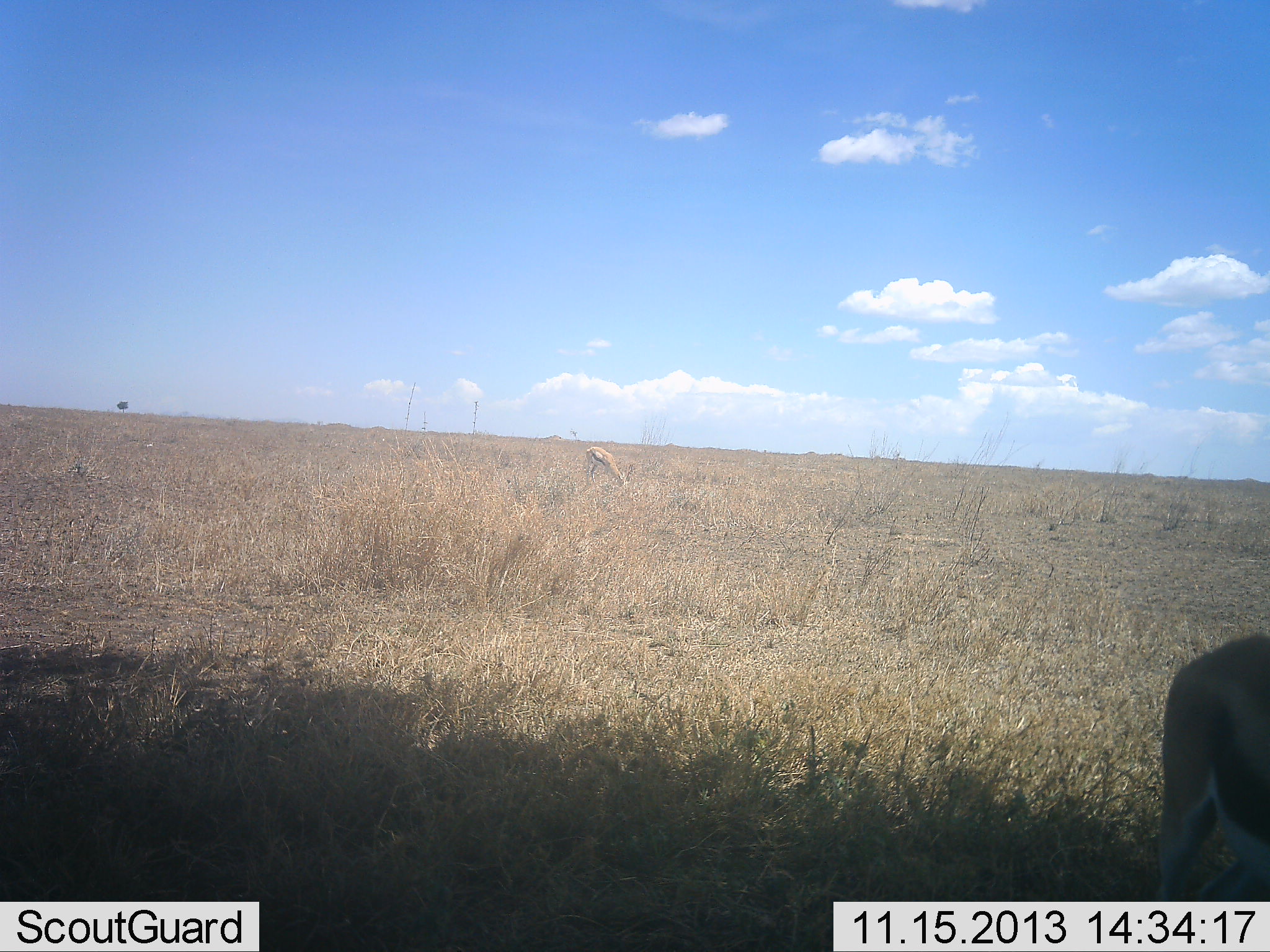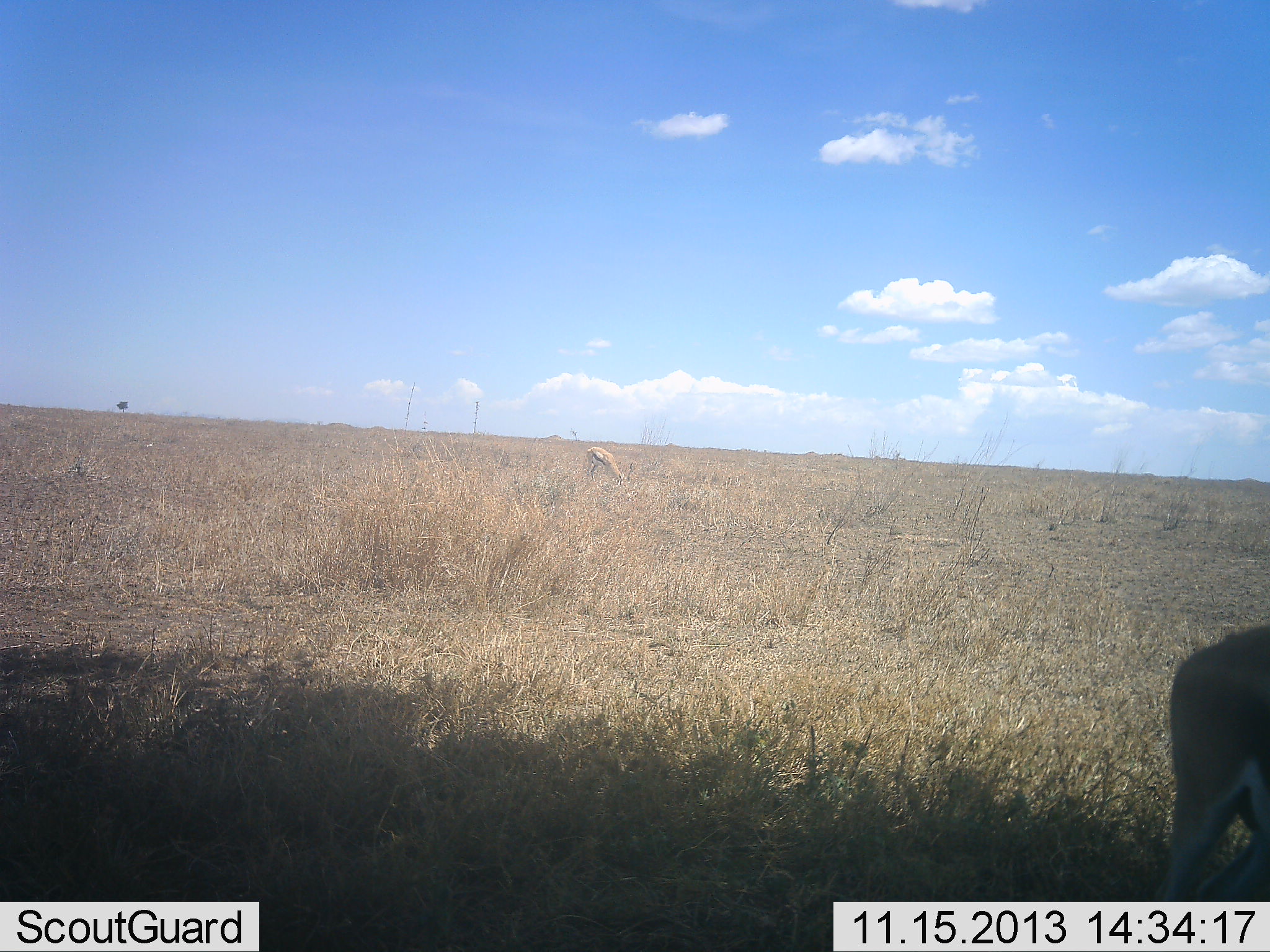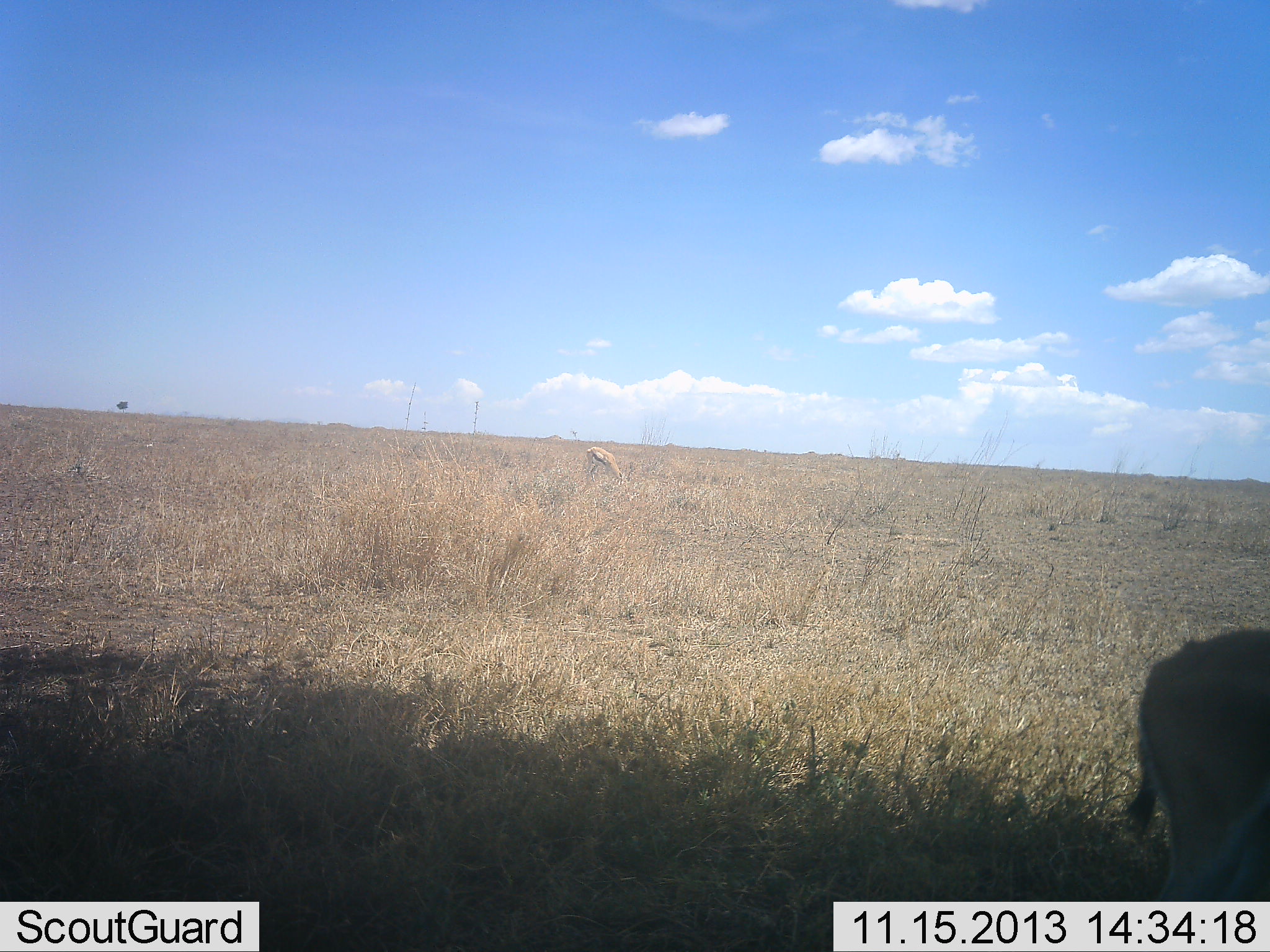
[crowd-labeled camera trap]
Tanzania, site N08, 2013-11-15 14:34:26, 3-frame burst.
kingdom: Animalia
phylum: Chordata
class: Mammalia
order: Artiodactyla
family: Bovidae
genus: Eudorcas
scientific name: Eudorcas thomsonii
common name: thomson's gazelle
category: gazellethomsons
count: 2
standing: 63%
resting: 0%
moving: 11%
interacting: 0%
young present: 0%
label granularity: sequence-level